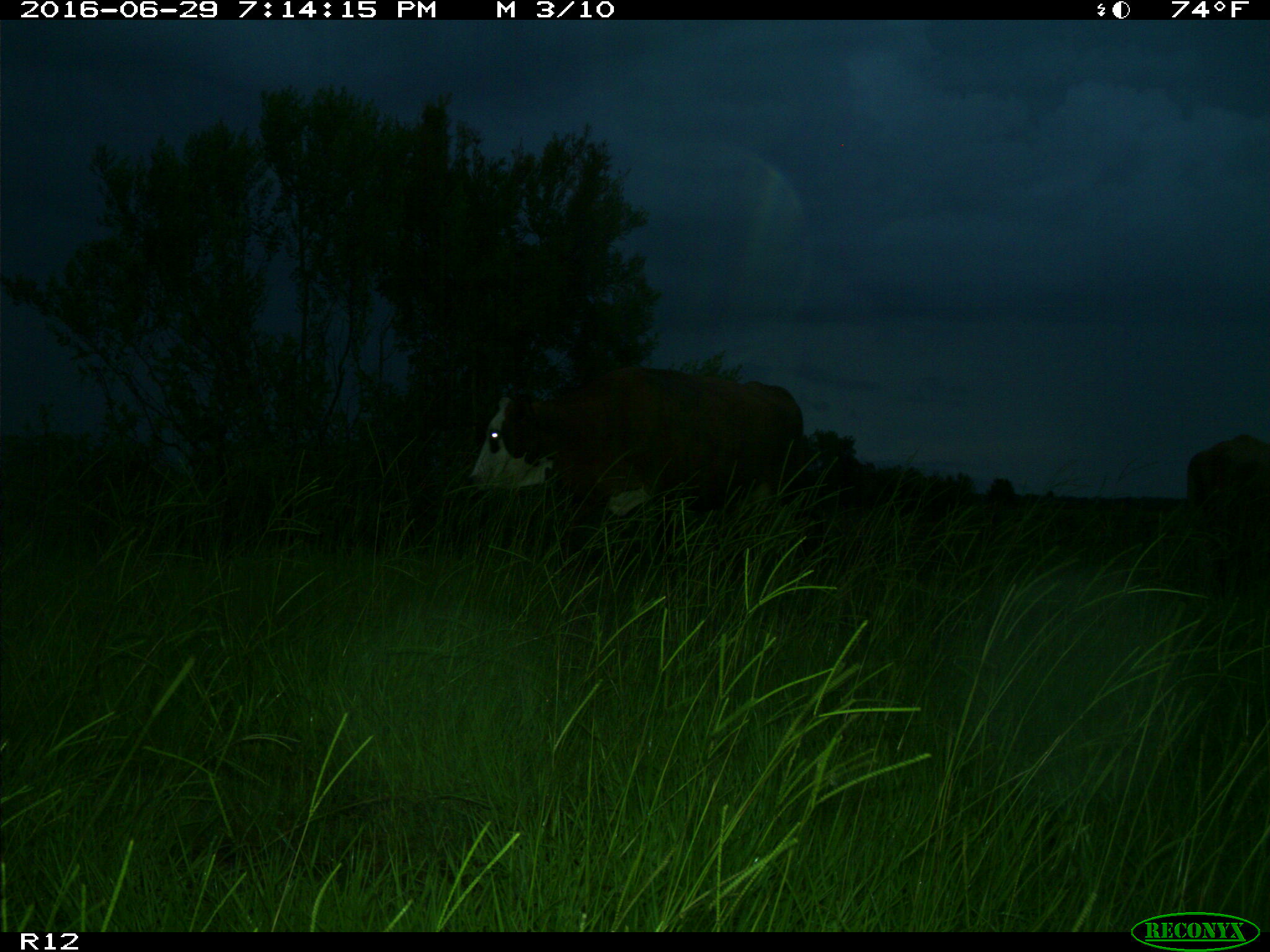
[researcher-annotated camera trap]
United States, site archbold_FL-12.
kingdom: Animalia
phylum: Chordata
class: Mammalia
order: Artiodactyla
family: Bovidae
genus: Bos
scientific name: Bos taurus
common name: domestic cow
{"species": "Bos taurus (domestic cow)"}